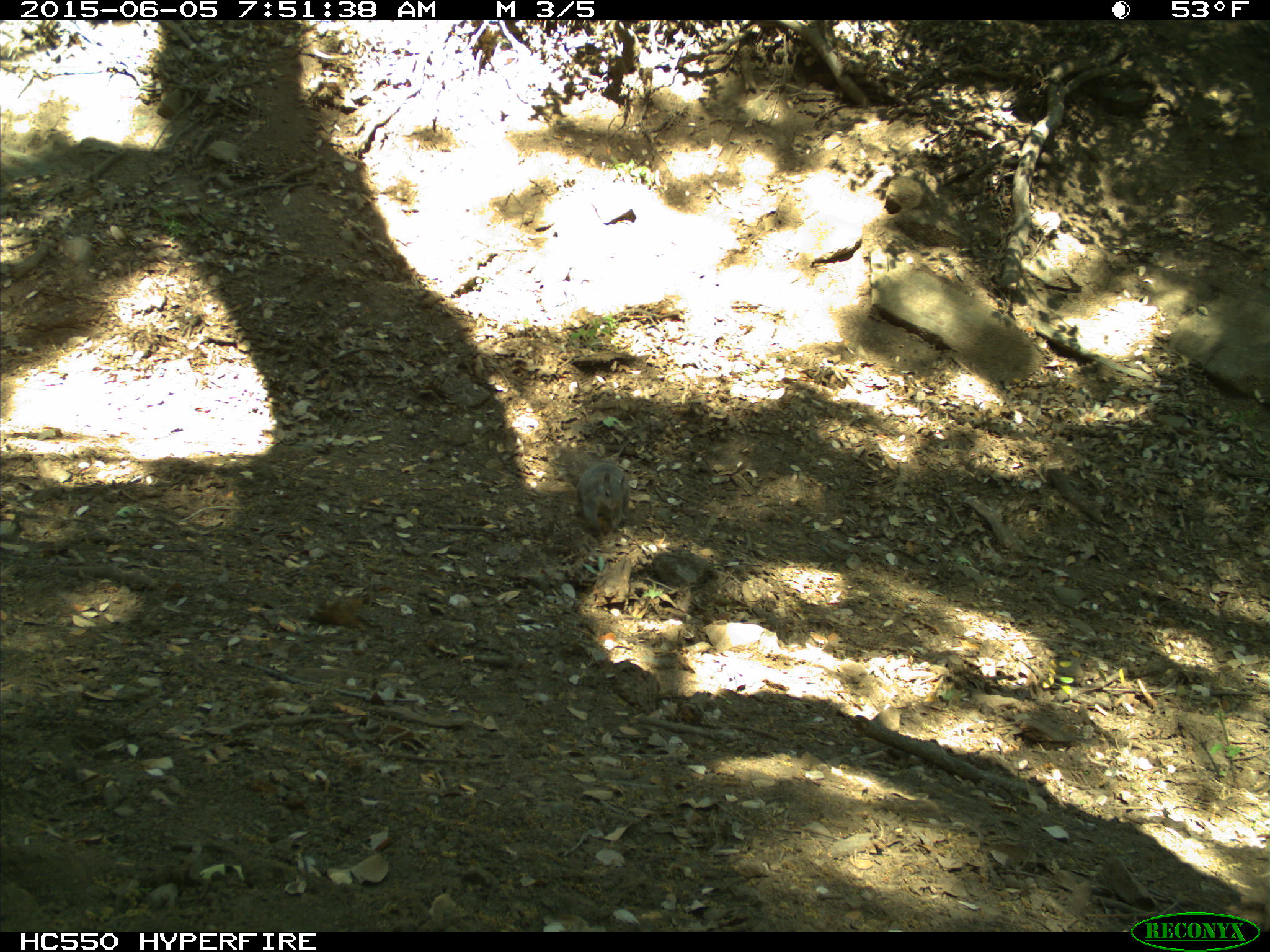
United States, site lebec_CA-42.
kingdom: Animalia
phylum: Chordata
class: Mammalia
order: Rodentia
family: Sciuridae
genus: Sciurus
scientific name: Sciurus carolinensis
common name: eastern gray squirrel